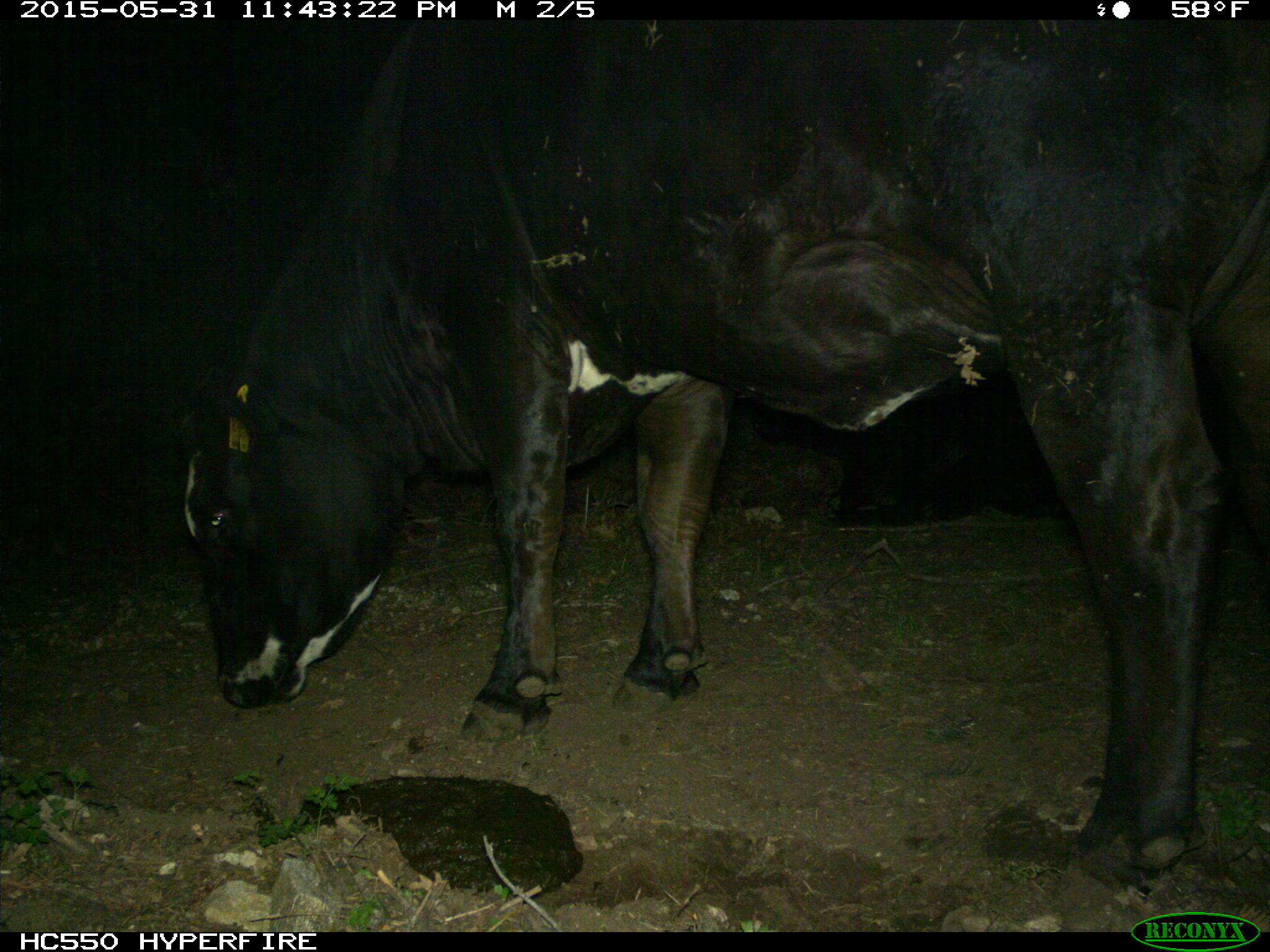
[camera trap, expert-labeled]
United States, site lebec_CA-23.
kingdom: Animalia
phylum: Chordata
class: Mammalia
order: Artiodactyla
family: Bovidae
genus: Bos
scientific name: Bos taurus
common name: domestic cow